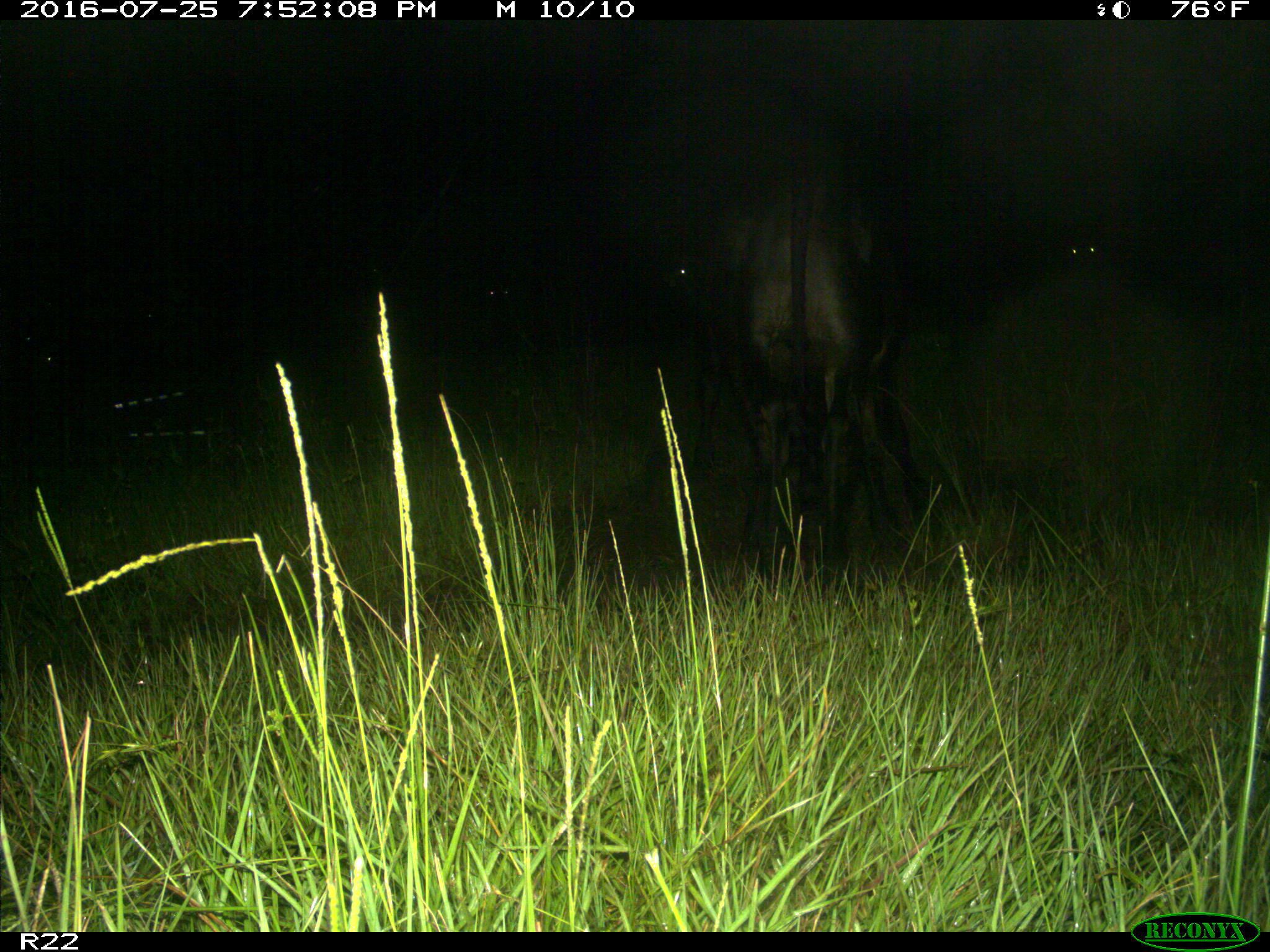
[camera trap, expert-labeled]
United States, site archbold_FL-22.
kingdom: Animalia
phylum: Chordata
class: Mammalia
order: Artiodactyla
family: Bovidae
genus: Bos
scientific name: Bos taurus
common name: domestic cow